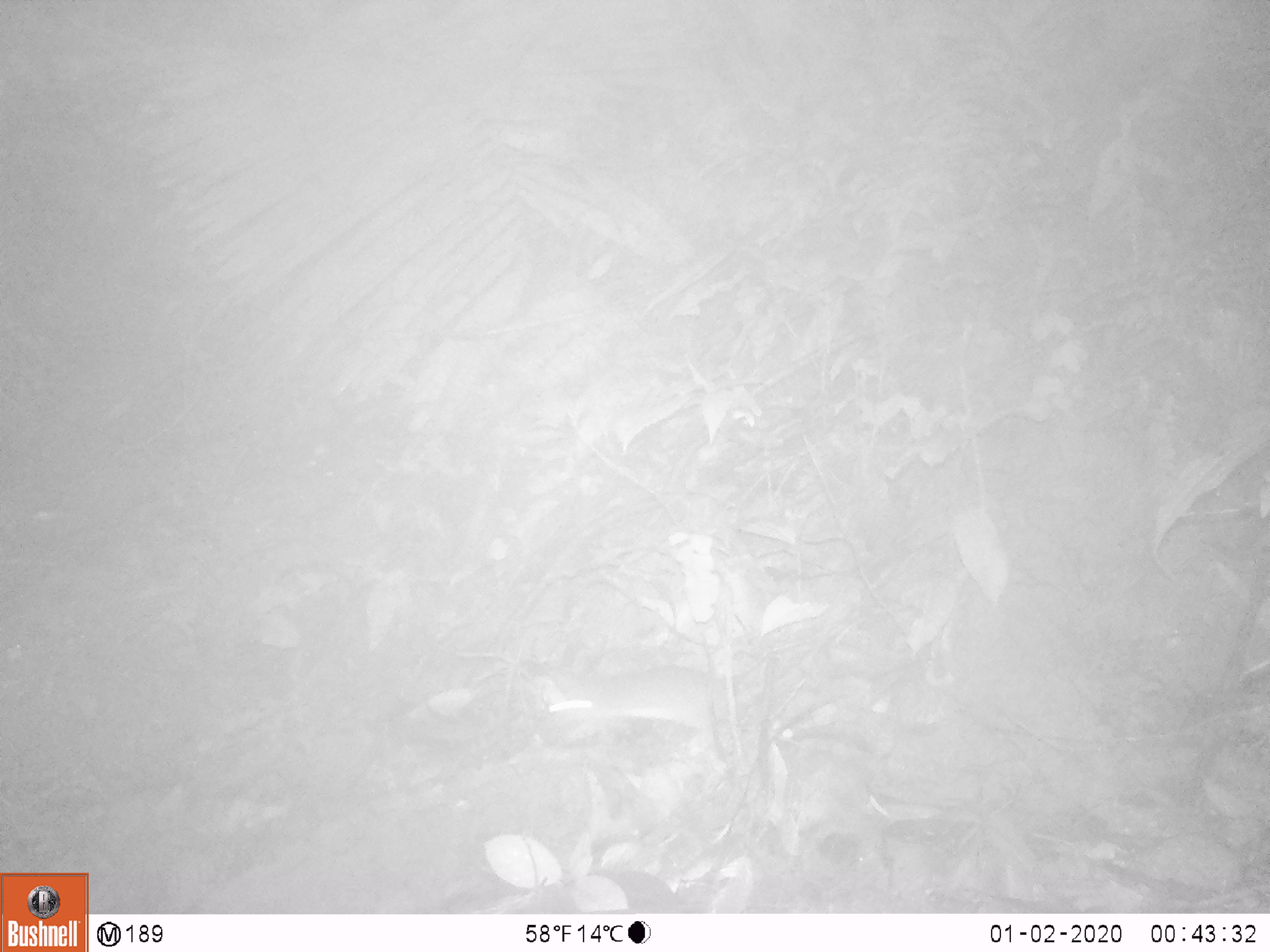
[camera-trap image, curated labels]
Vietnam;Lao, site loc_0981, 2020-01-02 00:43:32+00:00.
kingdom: Animalia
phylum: Chordata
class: Mammalia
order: Rodentia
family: Muridae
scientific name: Muridae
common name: old-world mice and rats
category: unidentified murid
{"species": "unidentified murid (old-world mice and rats) (Muridae)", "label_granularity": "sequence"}